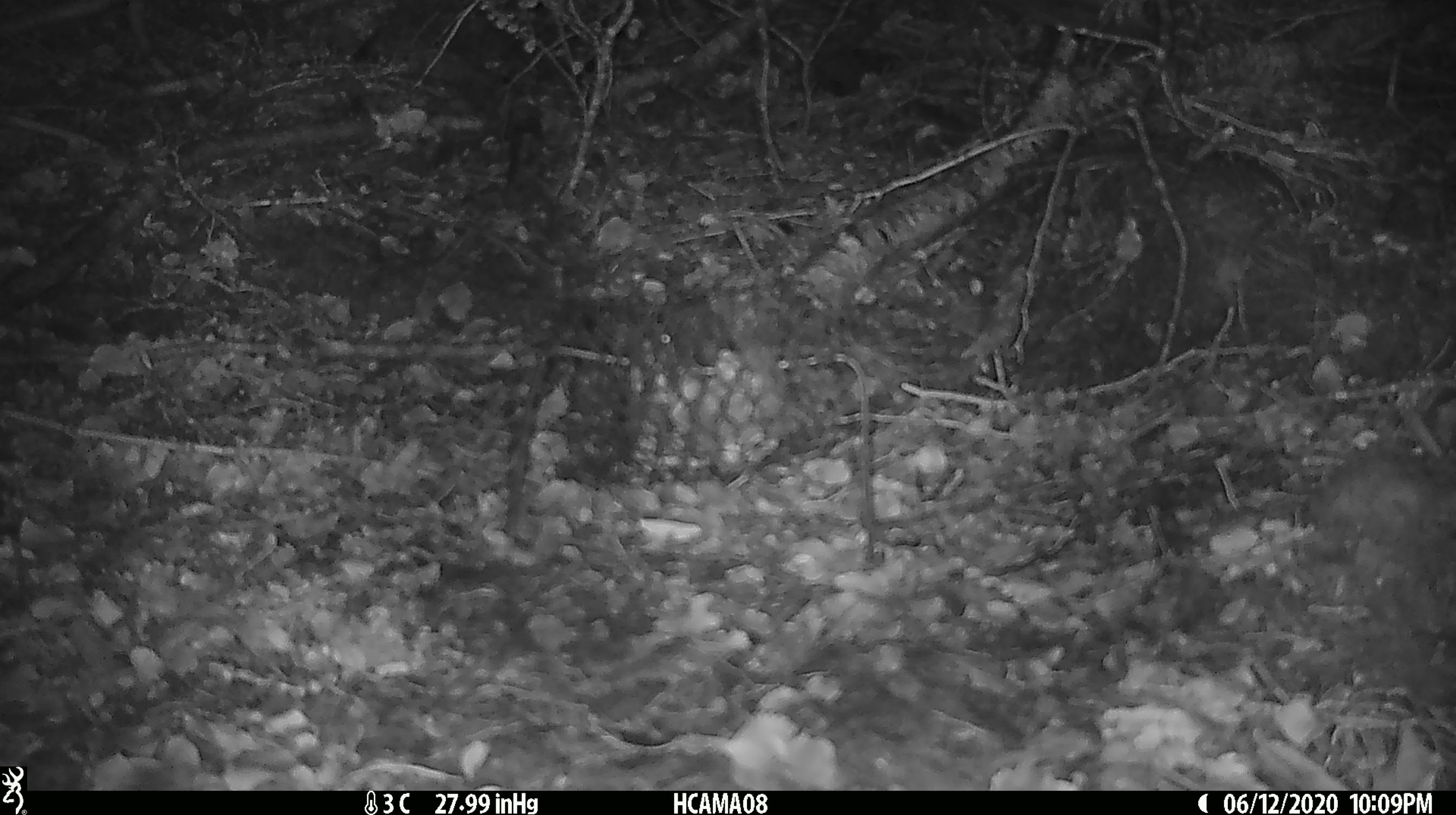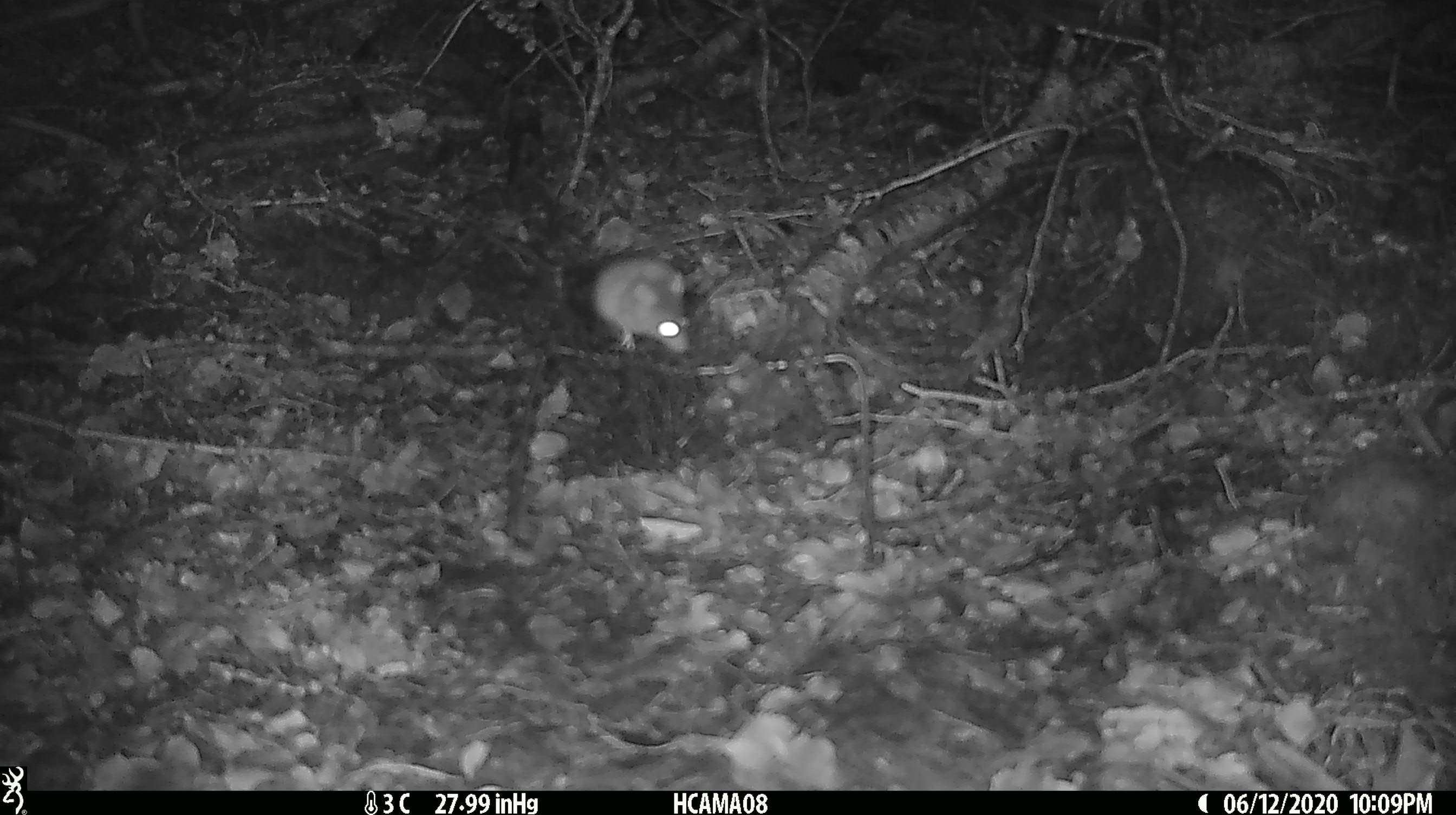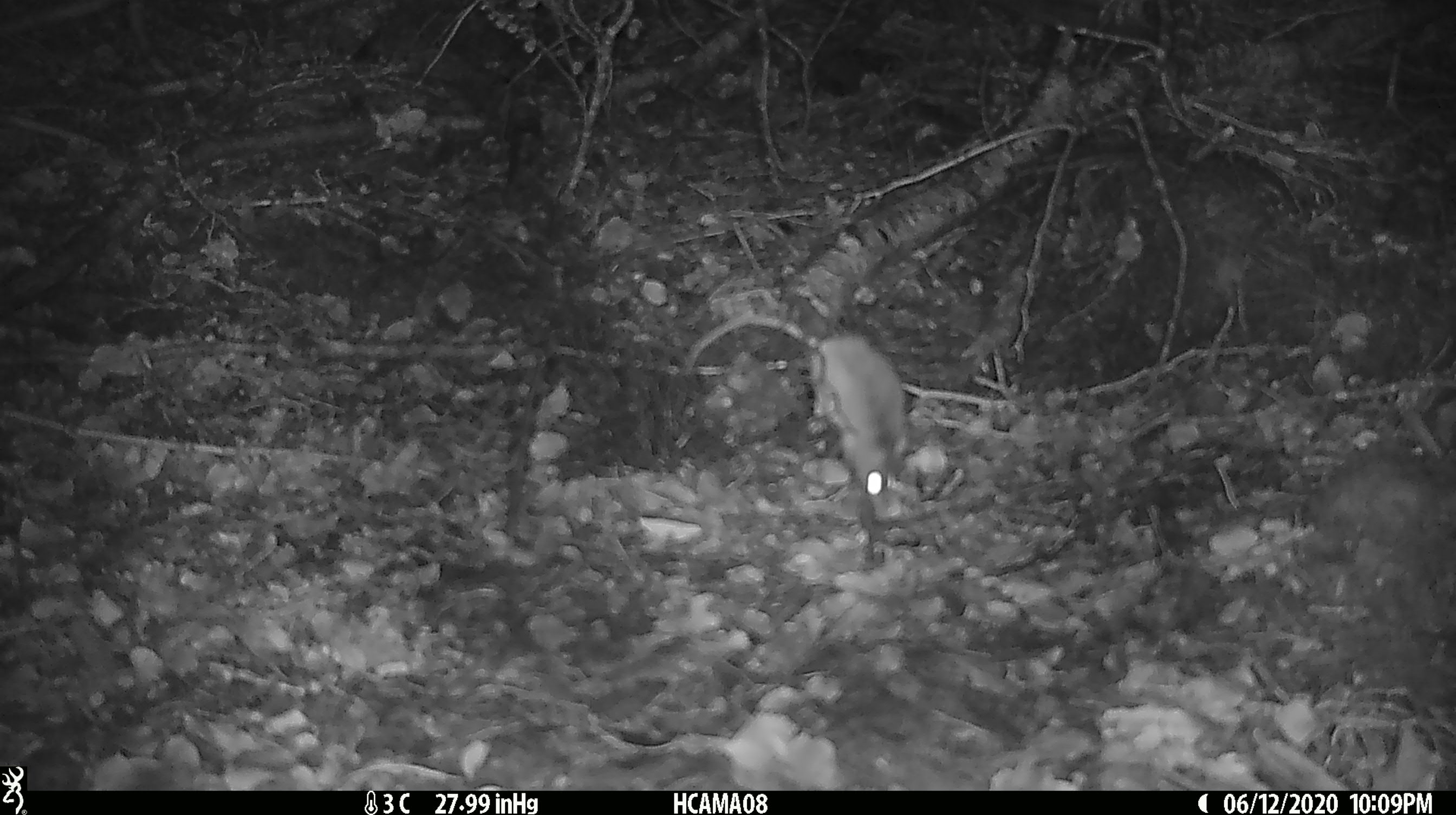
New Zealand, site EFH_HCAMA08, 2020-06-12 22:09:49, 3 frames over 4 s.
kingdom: Animalia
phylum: Chordata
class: Mammalia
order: Rodentia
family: Muridae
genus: Mus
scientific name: Mus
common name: mouse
Mouse (Mus).